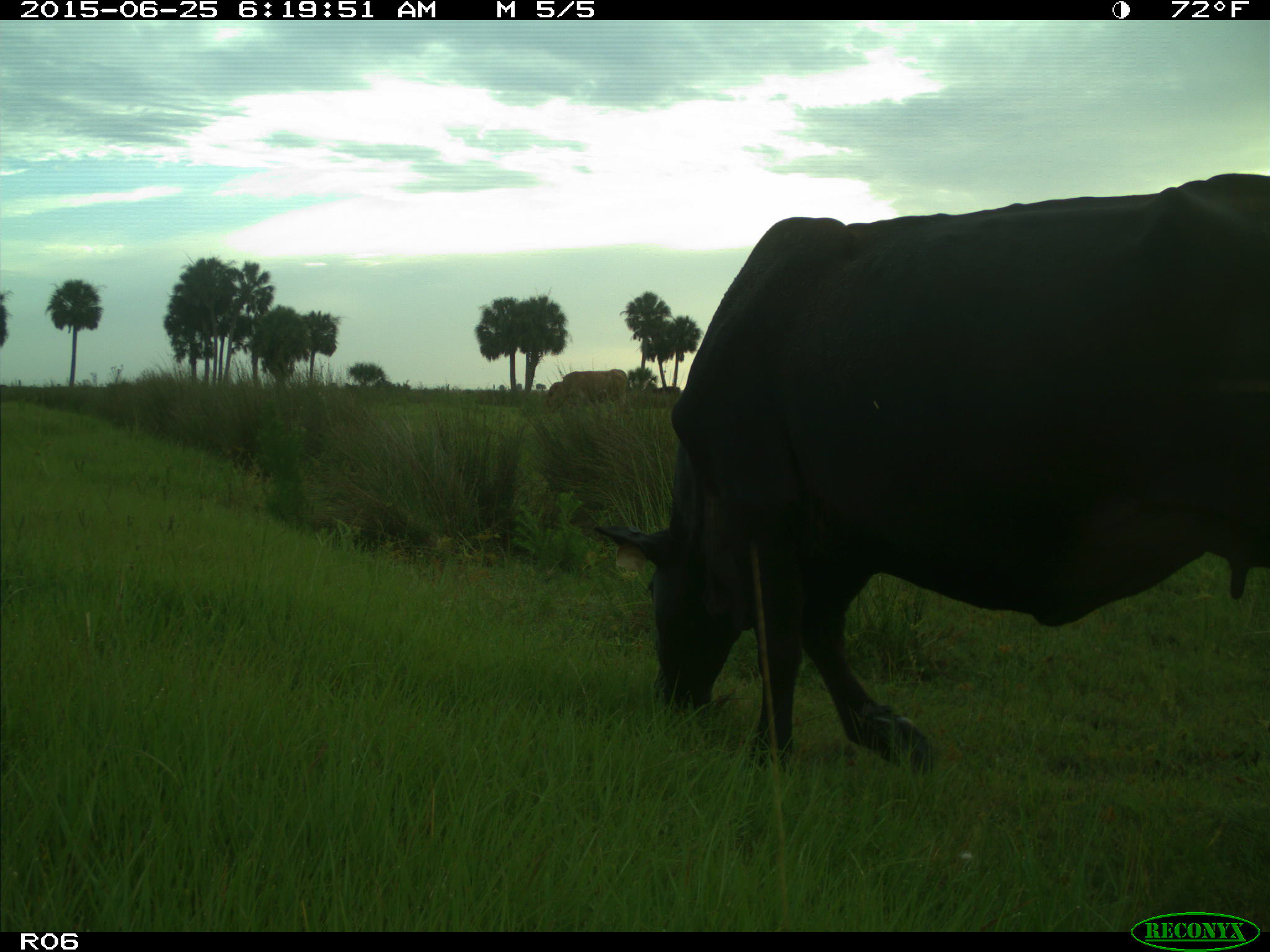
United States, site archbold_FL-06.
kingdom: Animalia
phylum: Chordata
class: Mammalia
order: Artiodactyla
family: Bovidae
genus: Bos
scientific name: Bos taurus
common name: domestic cow